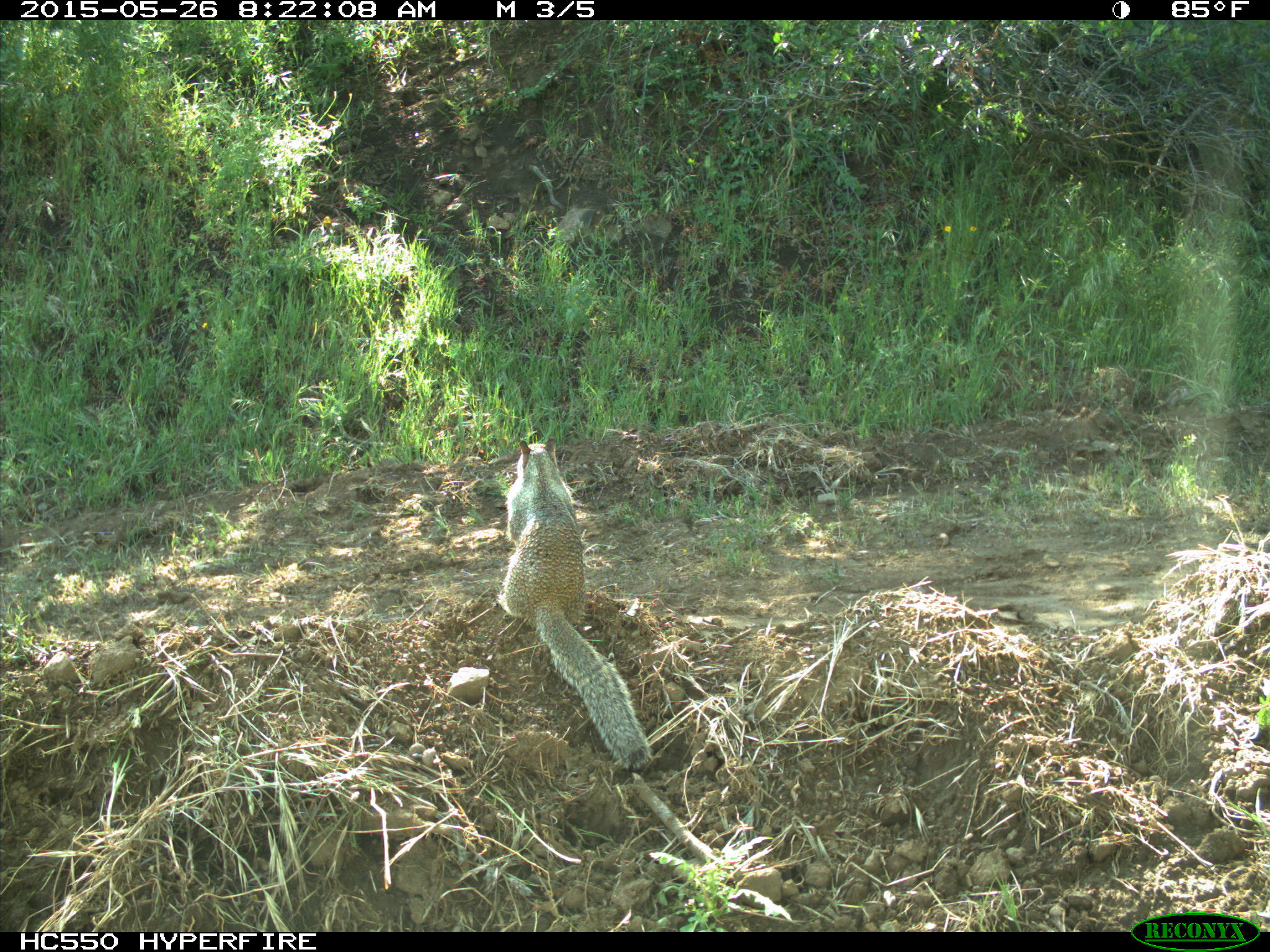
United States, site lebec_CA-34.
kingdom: Animalia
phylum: Chordata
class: Mammalia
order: Rodentia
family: Sciuridae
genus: Otospermophilus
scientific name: Otospermophilus beecheyi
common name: california ground squirrel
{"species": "Otospermophilus beecheyi (california ground squirrel)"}